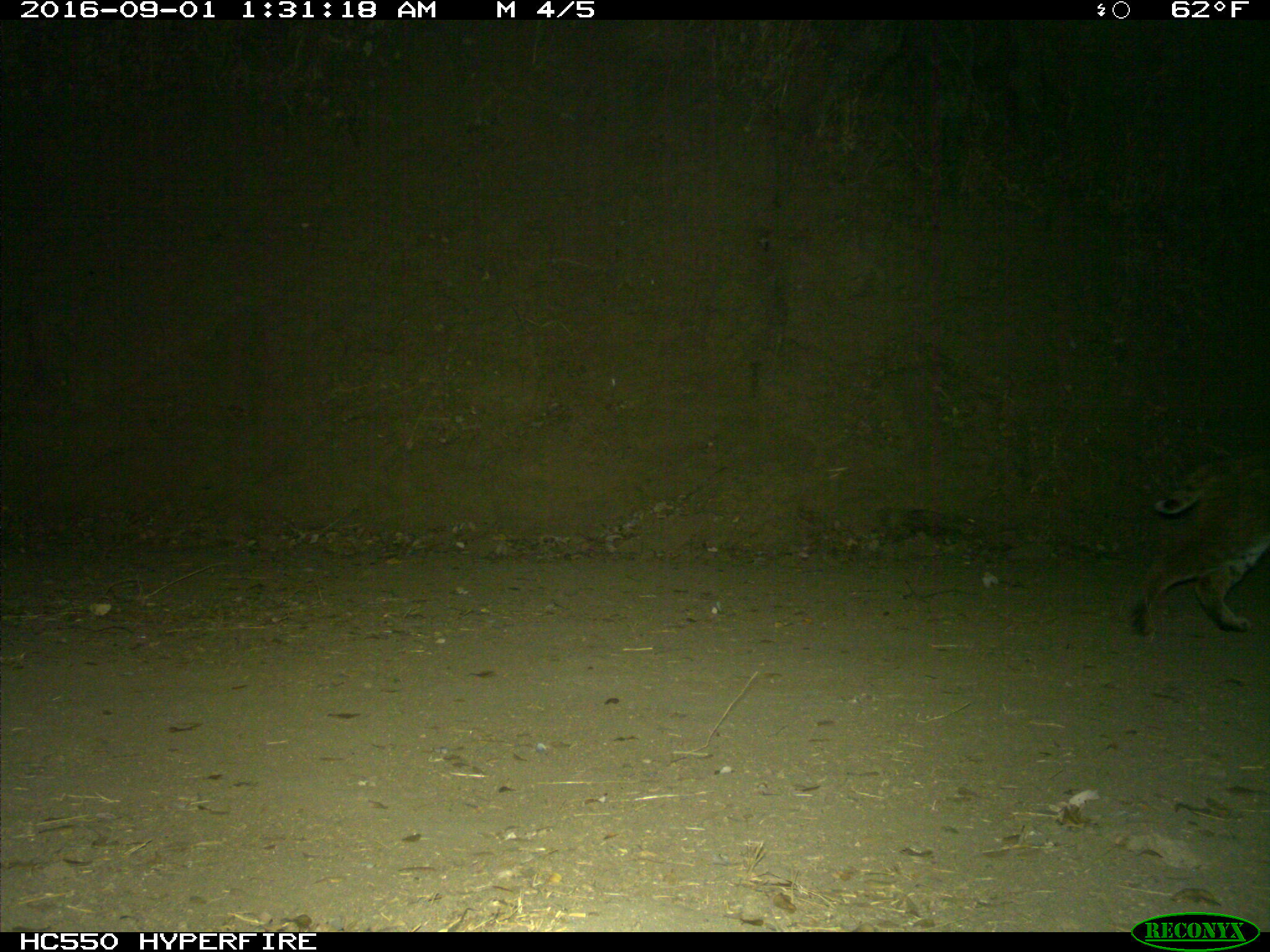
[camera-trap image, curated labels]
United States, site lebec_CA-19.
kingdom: Animalia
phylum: Chordata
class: Mammalia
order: Carnivora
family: Felidae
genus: Lynx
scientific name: Lynx rufus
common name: bobcat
Lynx rufus (bobcat).